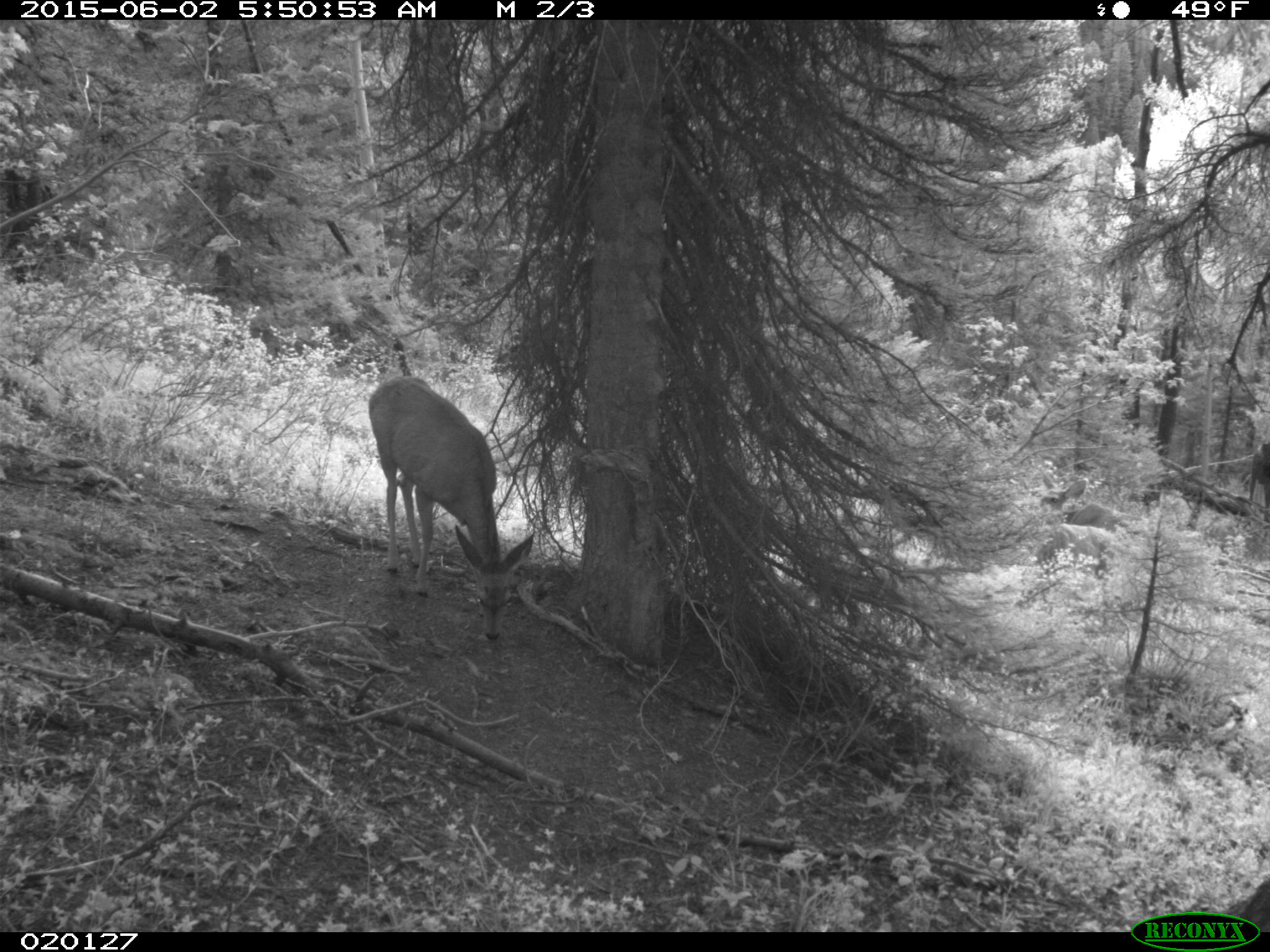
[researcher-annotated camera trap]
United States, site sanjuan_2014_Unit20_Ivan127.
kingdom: Animalia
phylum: Chordata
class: Mammalia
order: Artiodactyla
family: Cervidae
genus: Odocoileus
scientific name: Odocoileus hemionus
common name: mule deer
Odocoileus hemionus (mule deer).